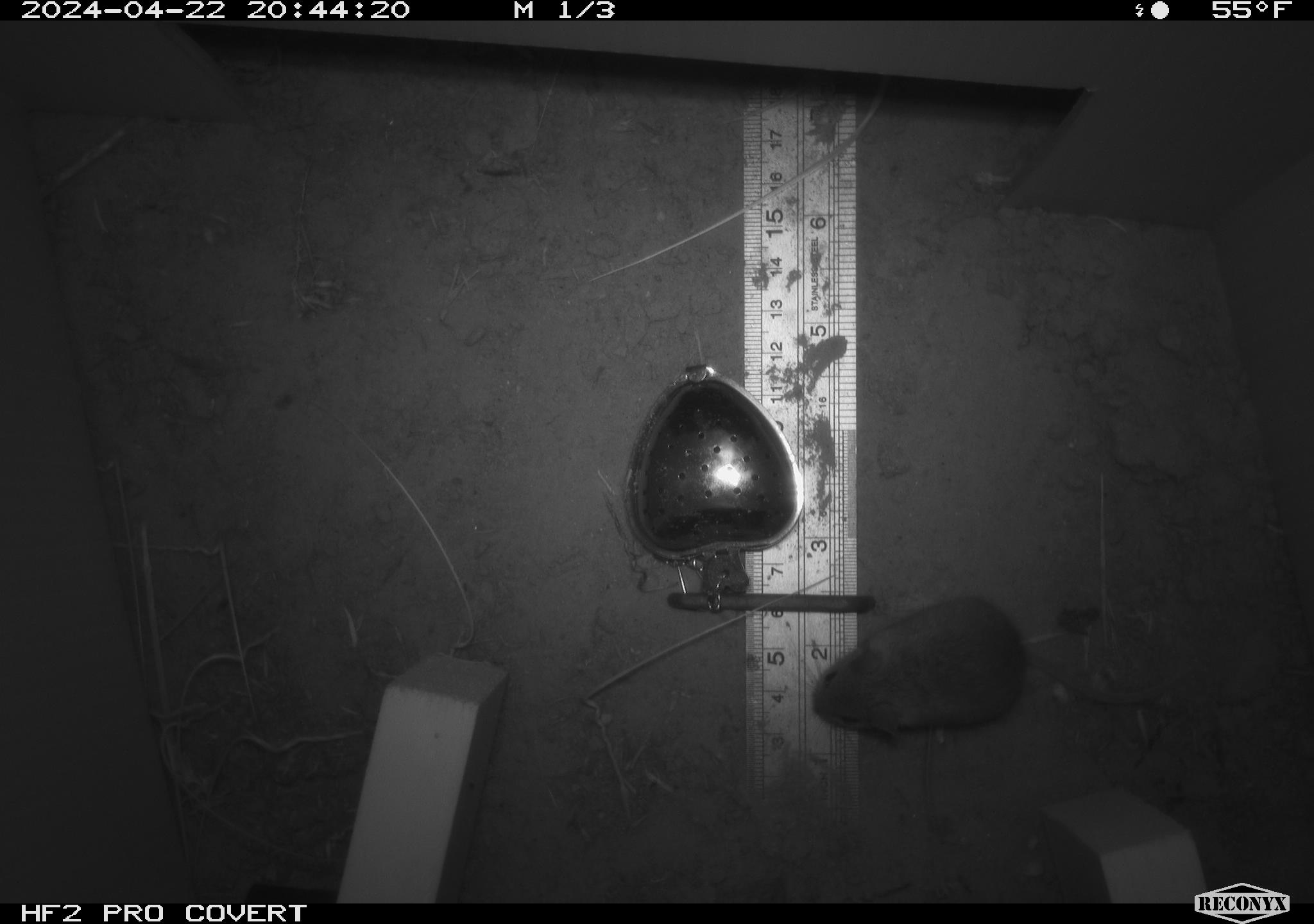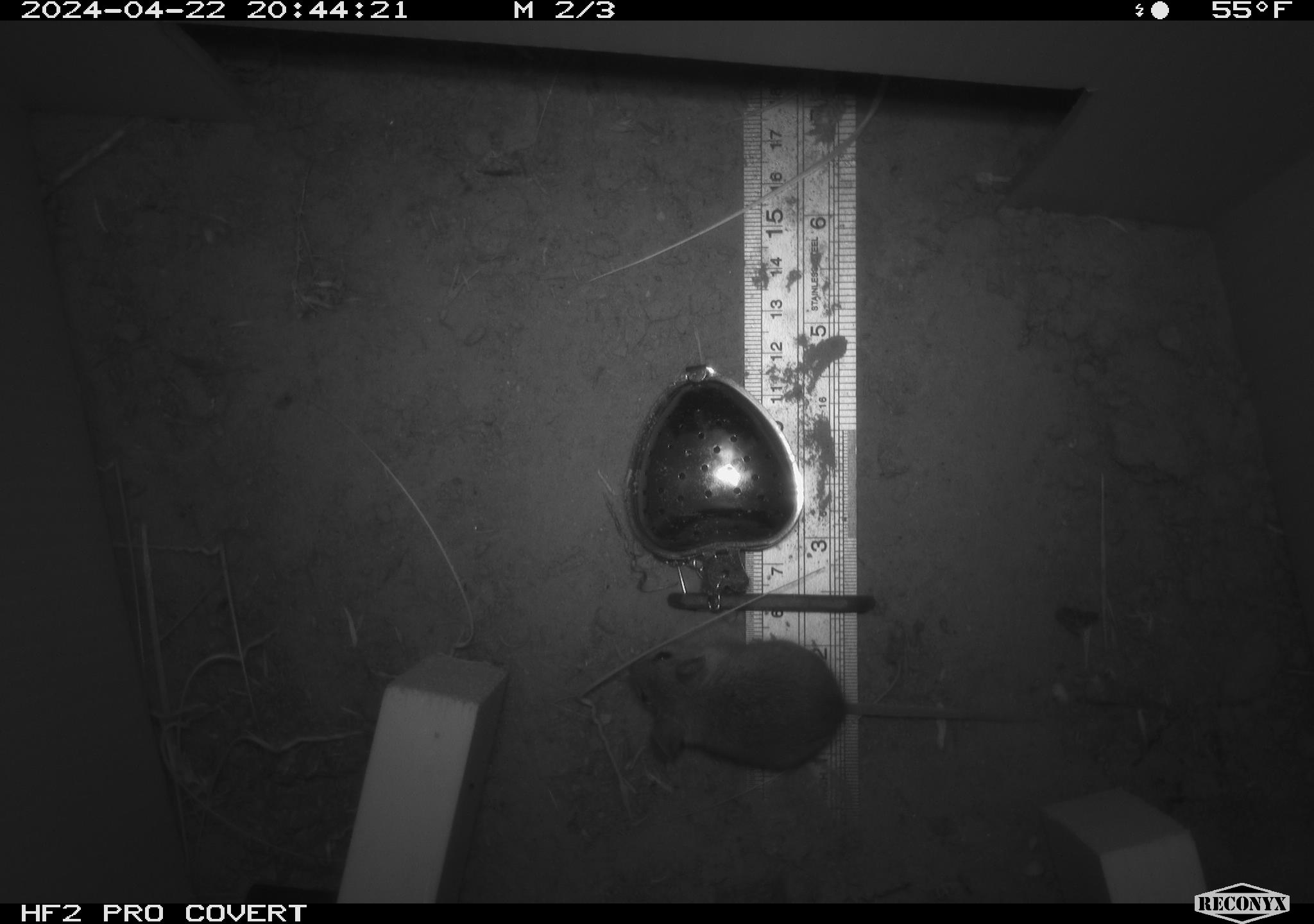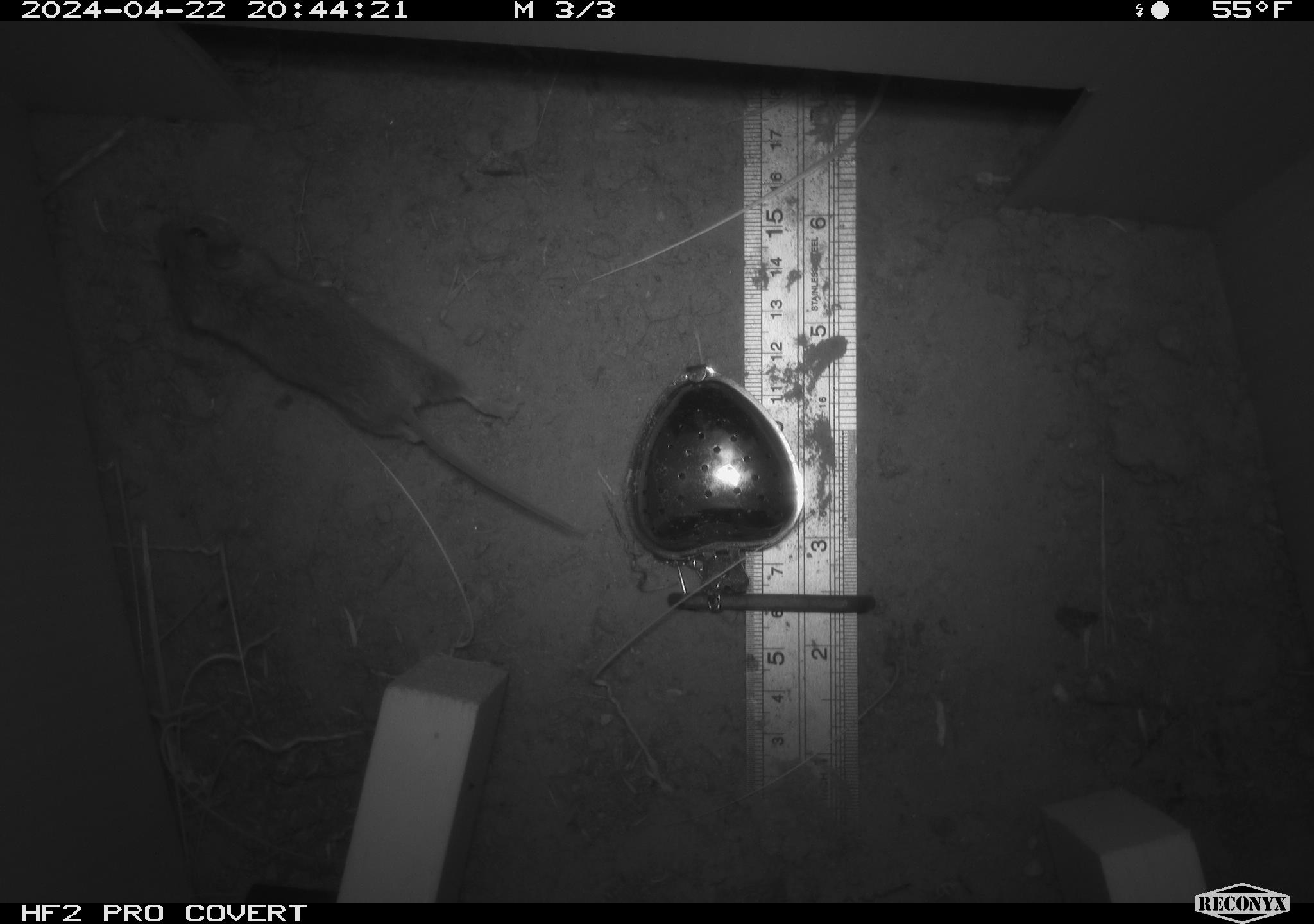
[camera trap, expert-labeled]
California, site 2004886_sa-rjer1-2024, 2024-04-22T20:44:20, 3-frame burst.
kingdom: Animalia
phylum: Chordata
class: Mammalia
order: Rodentia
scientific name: Rodentia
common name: mouse species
Mouse species (Rodentia).